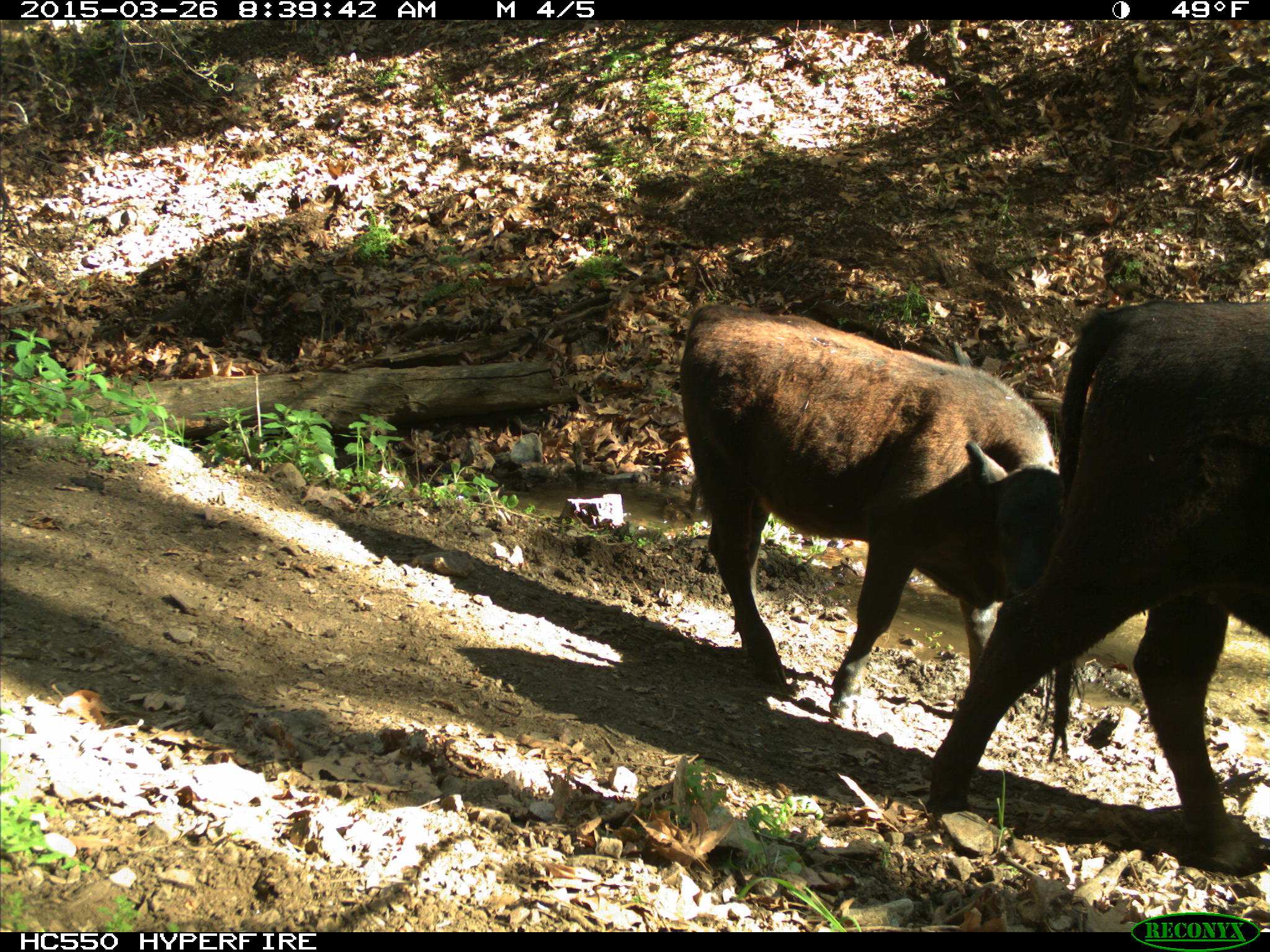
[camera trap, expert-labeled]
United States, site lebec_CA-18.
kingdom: Animalia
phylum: Chordata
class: Mammalia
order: Artiodactyla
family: Bovidae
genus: Bos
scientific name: Bos taurus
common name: domestic cow